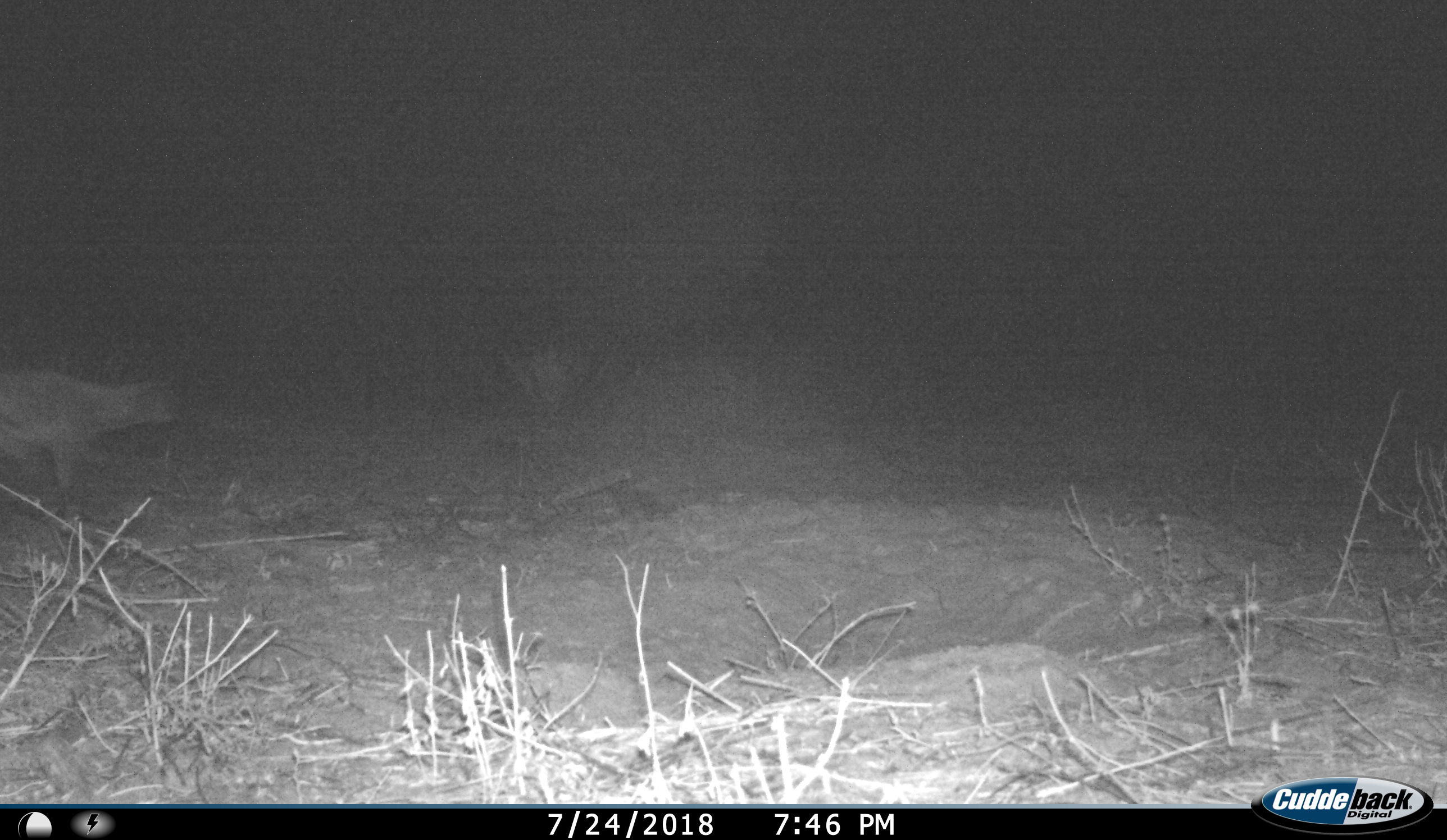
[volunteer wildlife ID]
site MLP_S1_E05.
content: unidentified animal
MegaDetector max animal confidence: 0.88